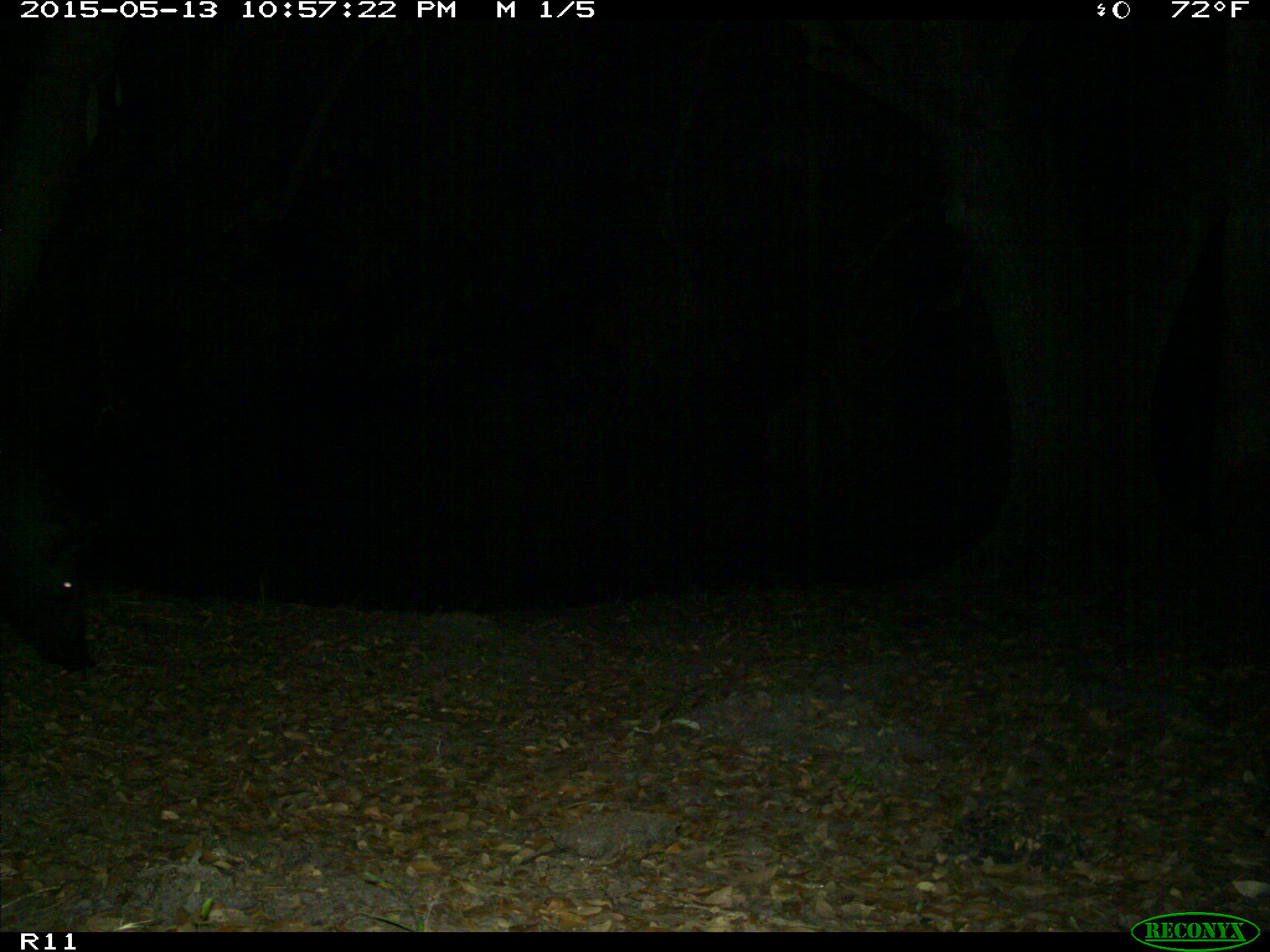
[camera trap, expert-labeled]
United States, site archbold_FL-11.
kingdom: Animalia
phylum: Chordata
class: Mammalia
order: Artiodactyla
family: Suidae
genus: Sus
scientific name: Sus scrofa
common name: wild boar